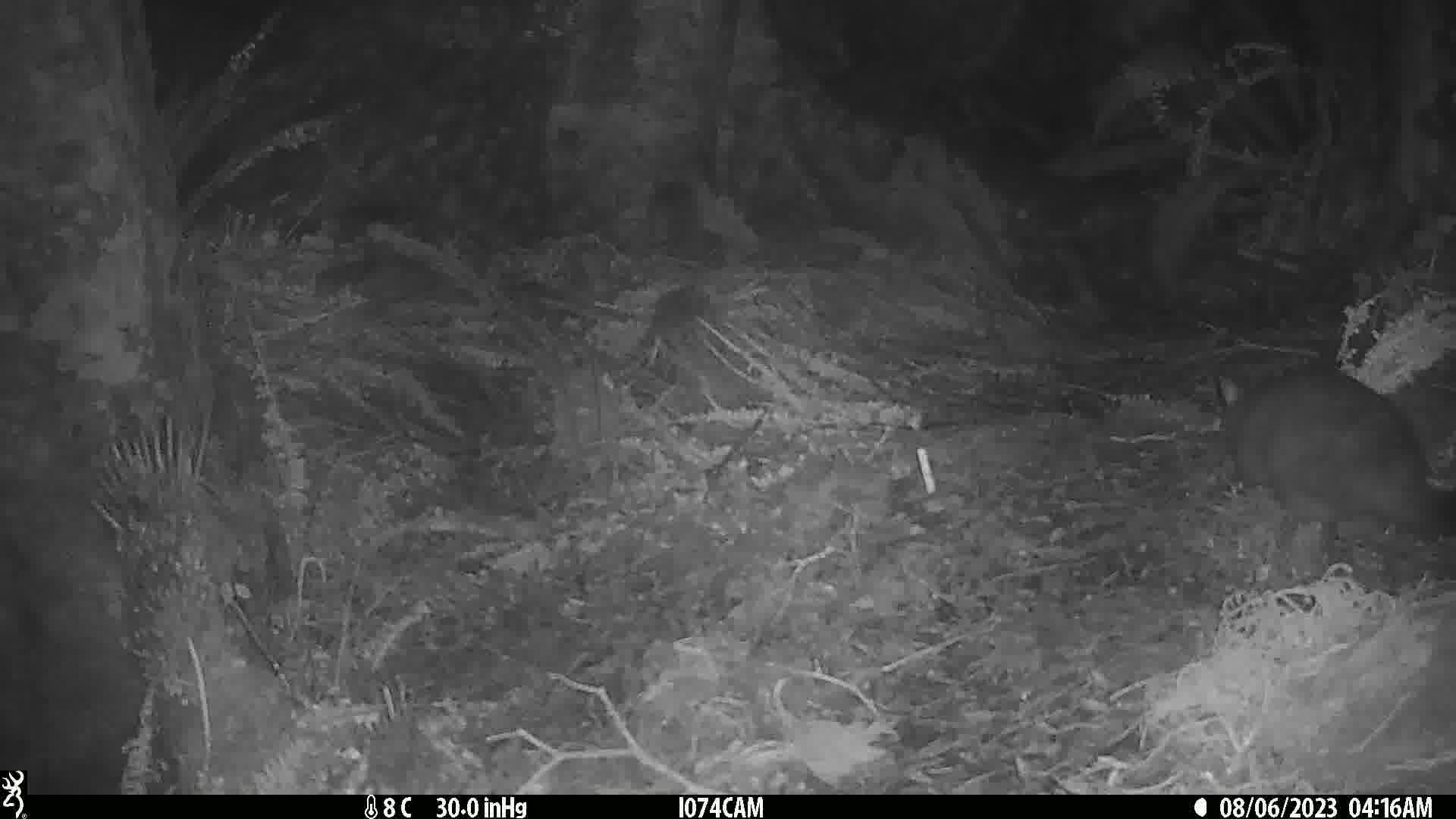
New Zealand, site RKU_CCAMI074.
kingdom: Animalia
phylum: Chordata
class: Mammalia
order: Diprotodontia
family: Phalangeridae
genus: Trichosurus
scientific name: Trichosurus vulpecula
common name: common brushtail possum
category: possum